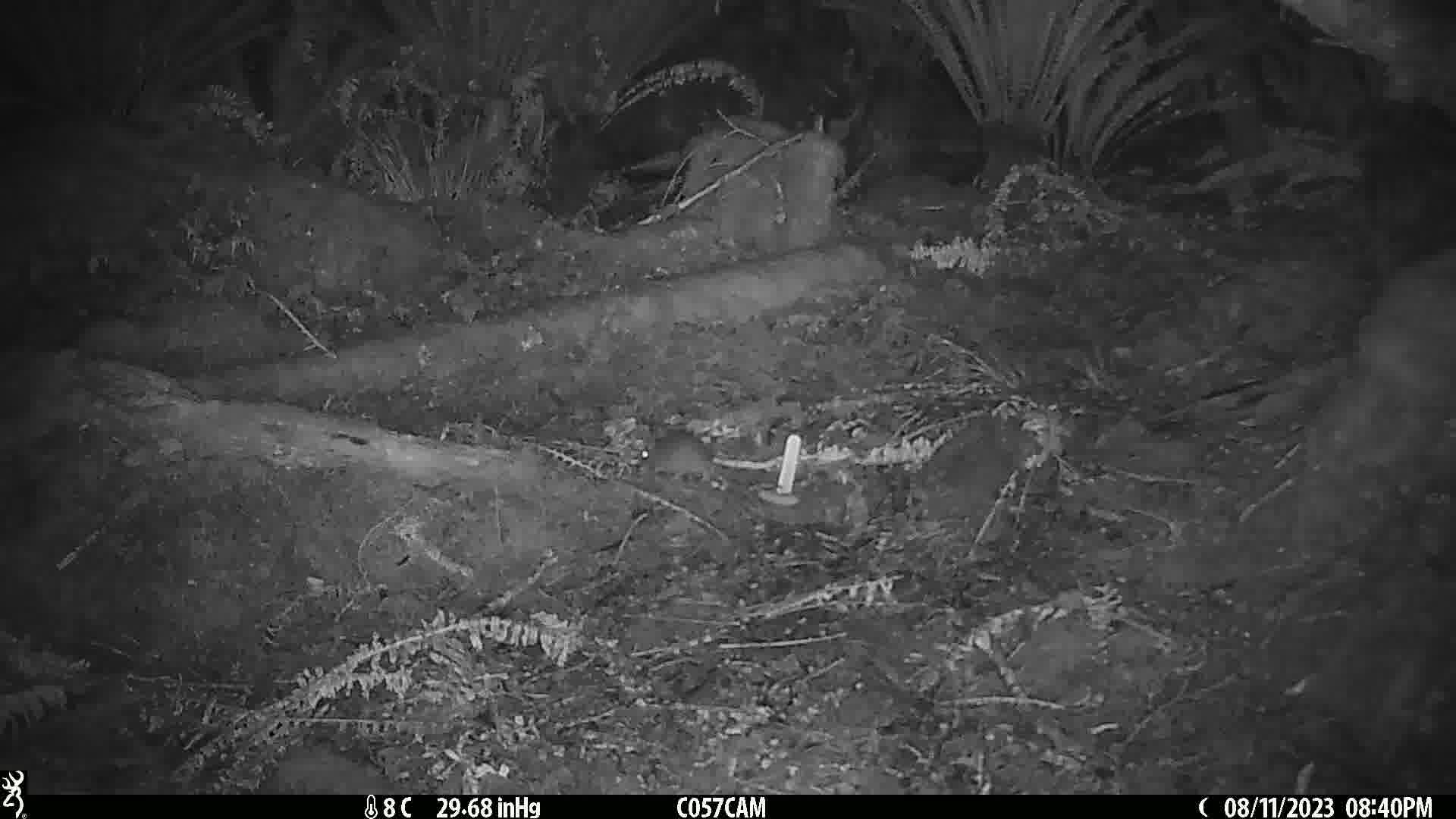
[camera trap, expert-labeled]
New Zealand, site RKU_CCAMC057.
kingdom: Animalia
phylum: Chordata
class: Mammalia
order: Rodentia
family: Muridae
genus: Rattus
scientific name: Rattus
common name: rat